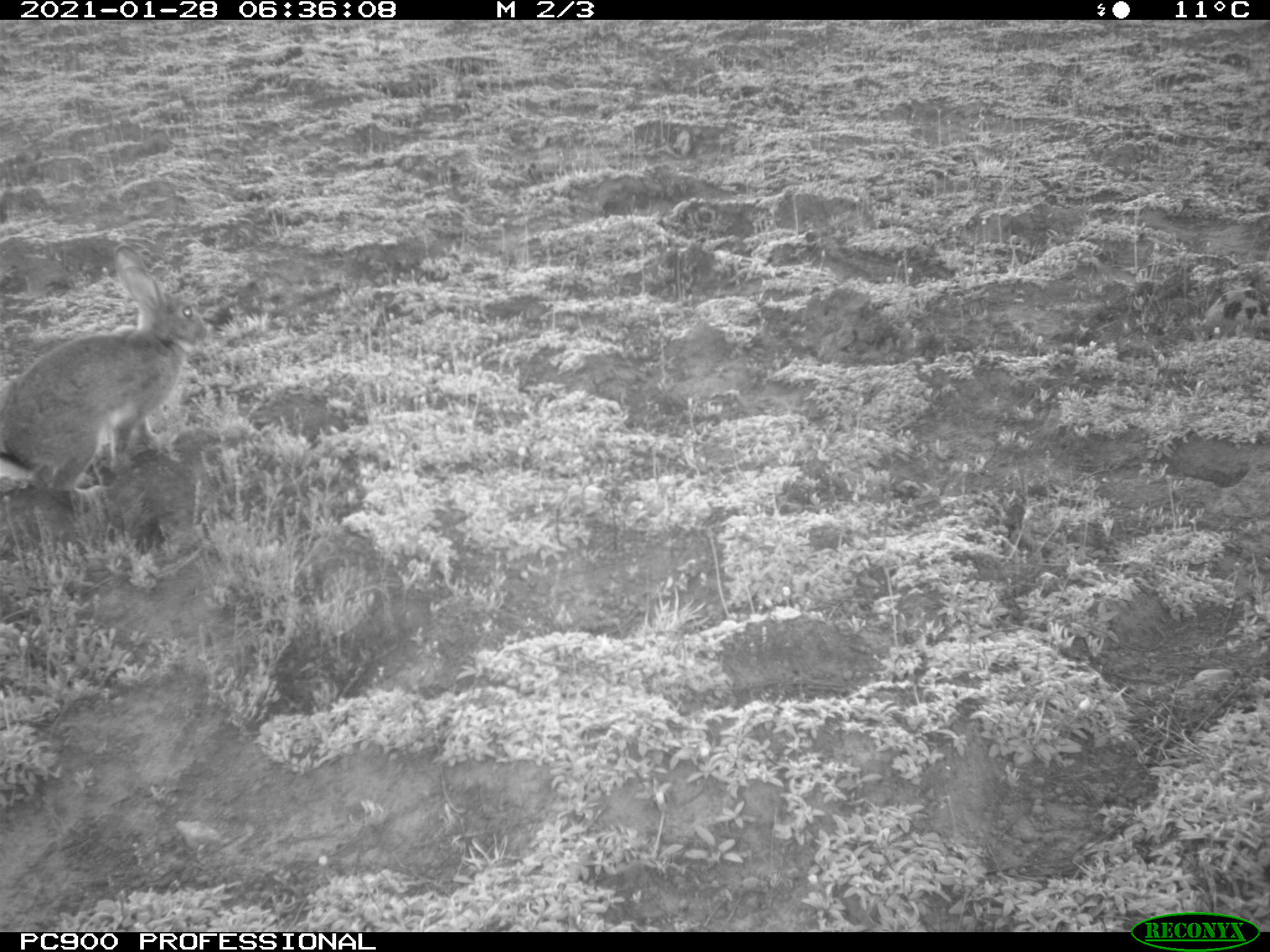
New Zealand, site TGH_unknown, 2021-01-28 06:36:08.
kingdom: Animalia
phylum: Chordata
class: Mammalia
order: Lagomorpha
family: Leporidae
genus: Oryctolagus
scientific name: Oryctolagus cuniculus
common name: european rabbit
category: rabbit